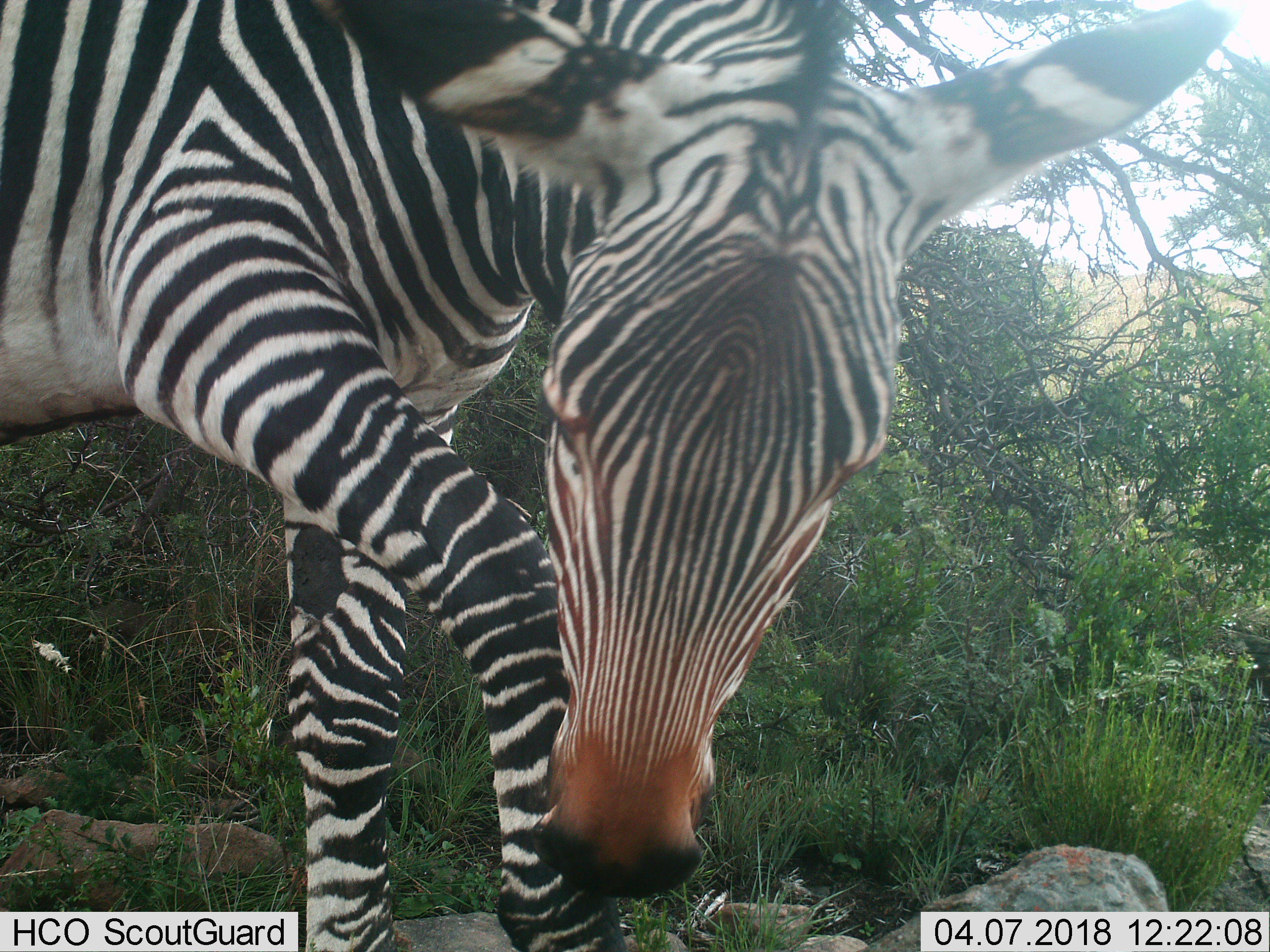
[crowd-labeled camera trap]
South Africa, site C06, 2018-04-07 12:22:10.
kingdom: Animalia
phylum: Chordata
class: Mammalia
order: Perissodactyla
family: Equidae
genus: Equus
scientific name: Equus zebra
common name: mountain zebra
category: zebramountain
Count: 1.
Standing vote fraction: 22%.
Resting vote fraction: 11%.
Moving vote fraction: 56%.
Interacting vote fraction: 11%.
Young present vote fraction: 0%.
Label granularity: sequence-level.